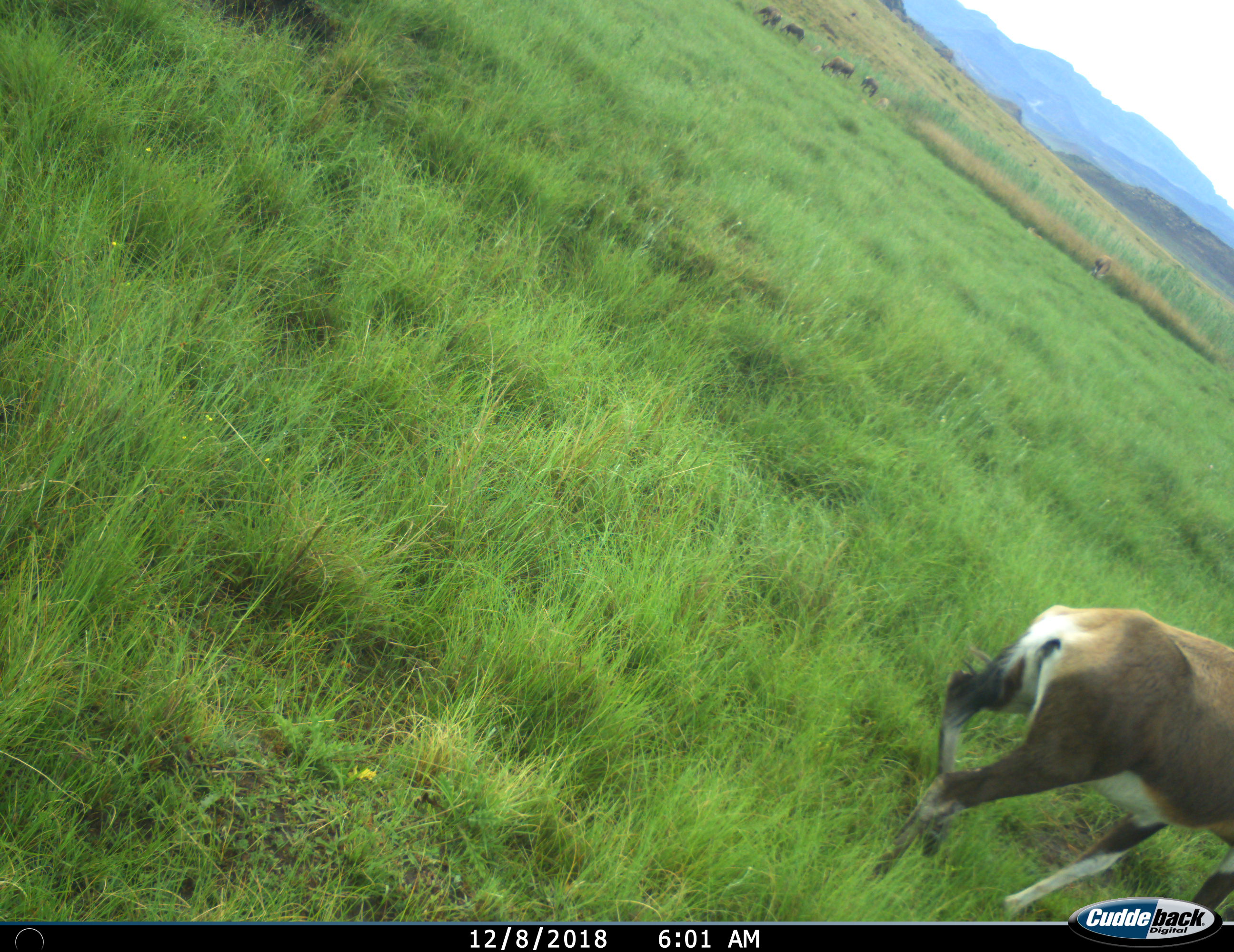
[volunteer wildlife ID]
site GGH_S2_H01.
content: unidentified animal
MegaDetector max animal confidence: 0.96